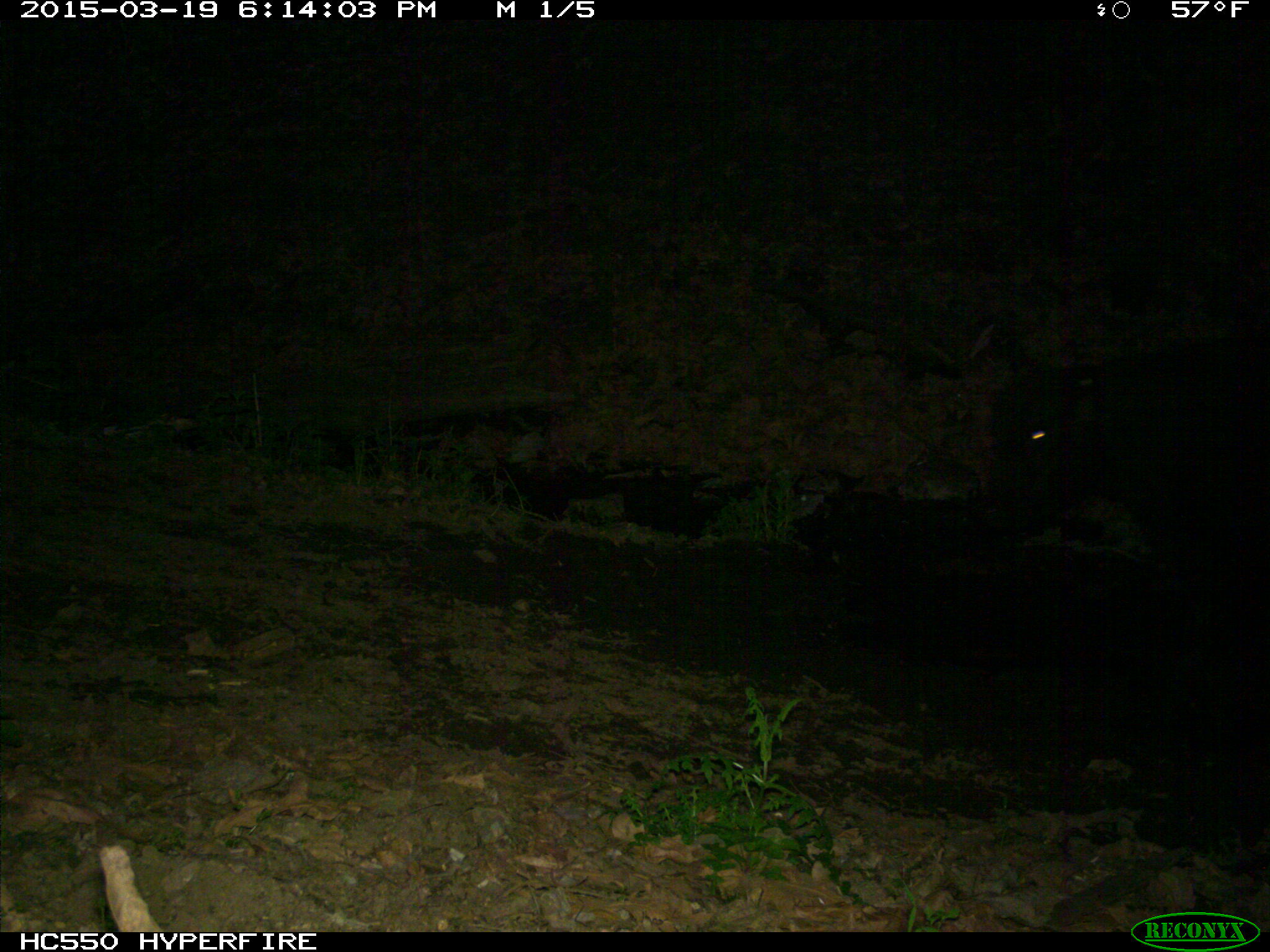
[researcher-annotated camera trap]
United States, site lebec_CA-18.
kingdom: Animalia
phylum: Chordata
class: Mammalia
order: Artiodactyla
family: Bovidae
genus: Bos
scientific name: Bos taurus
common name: domestic cow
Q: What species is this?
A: Bos taurus (domestic cow).